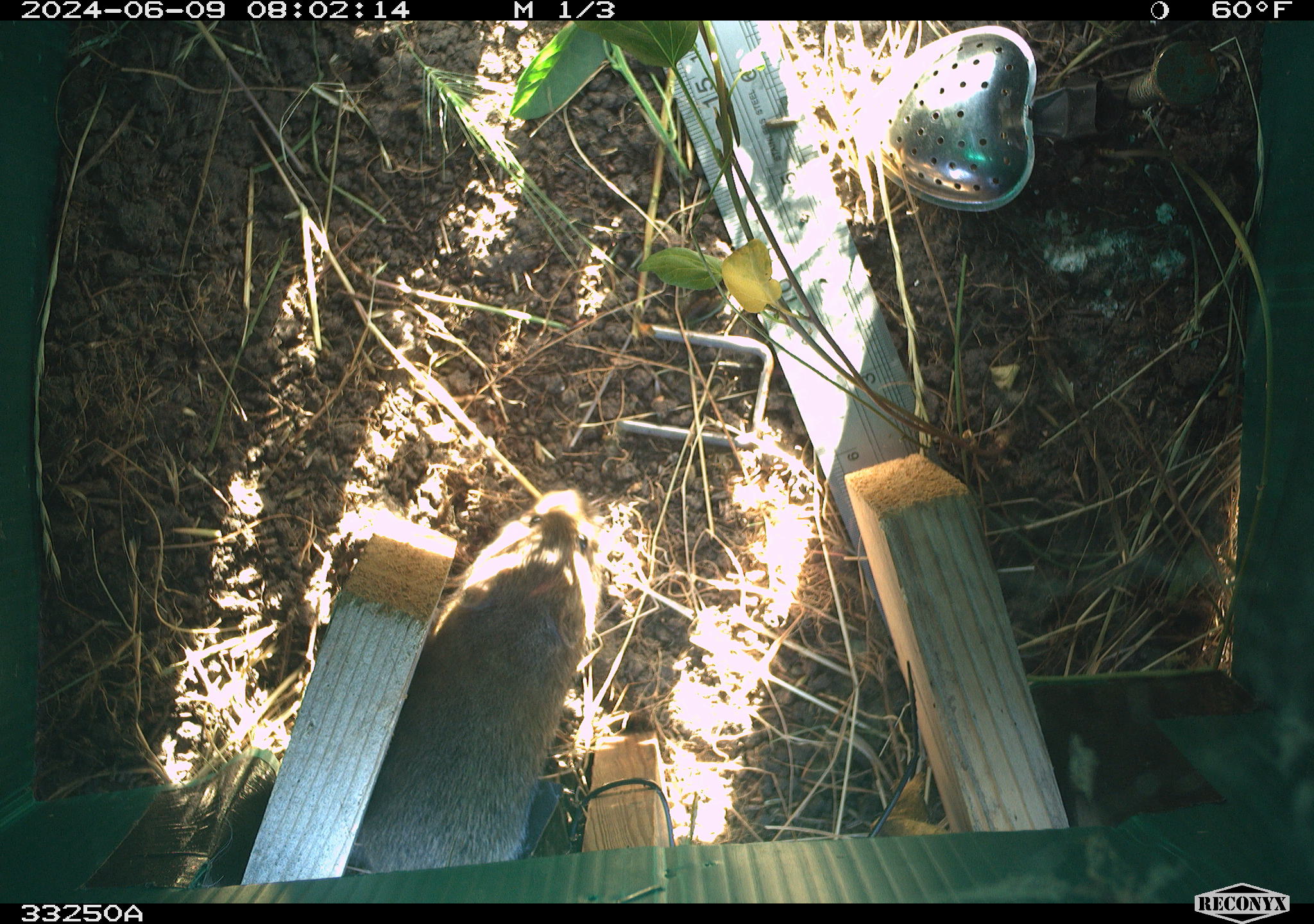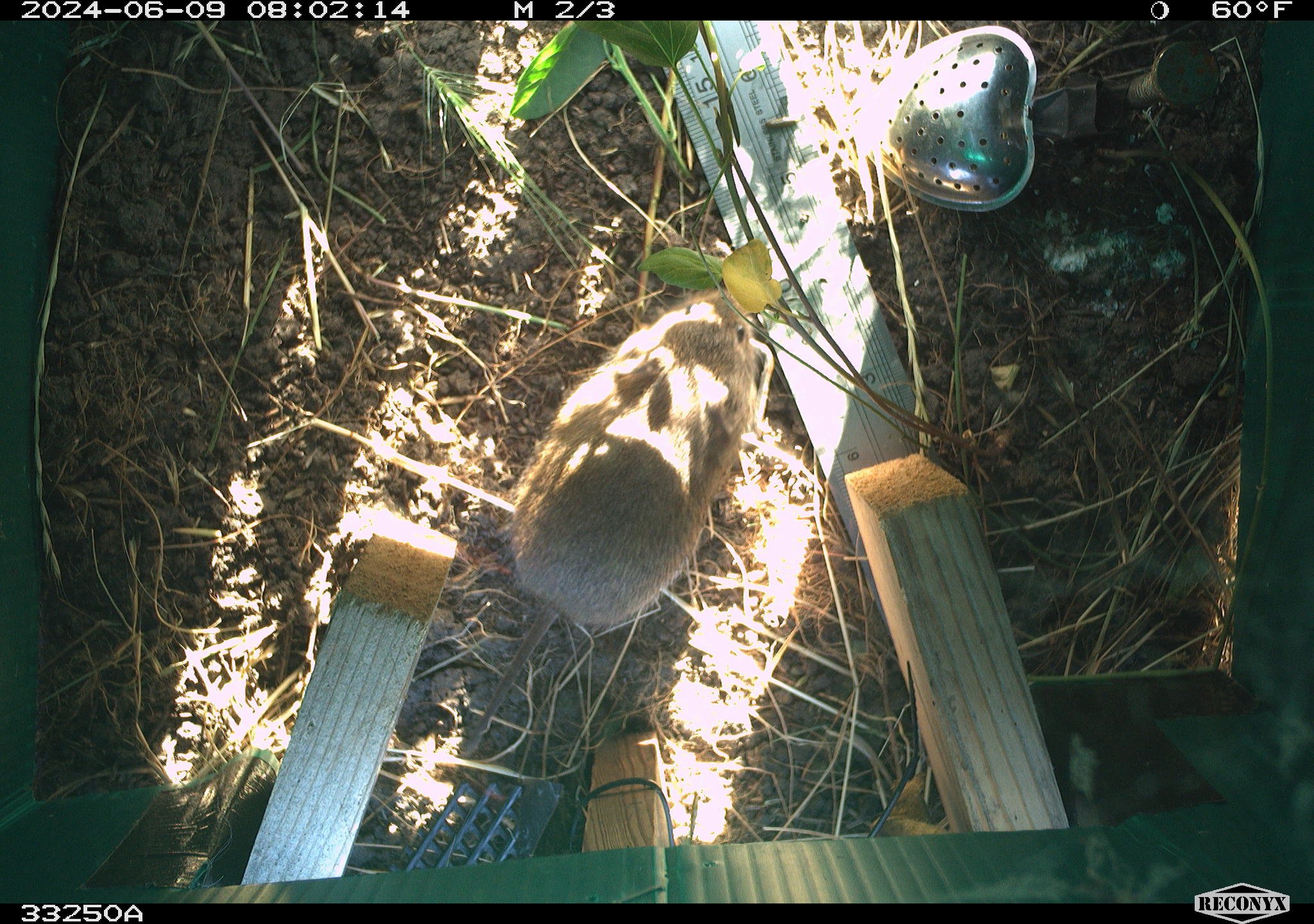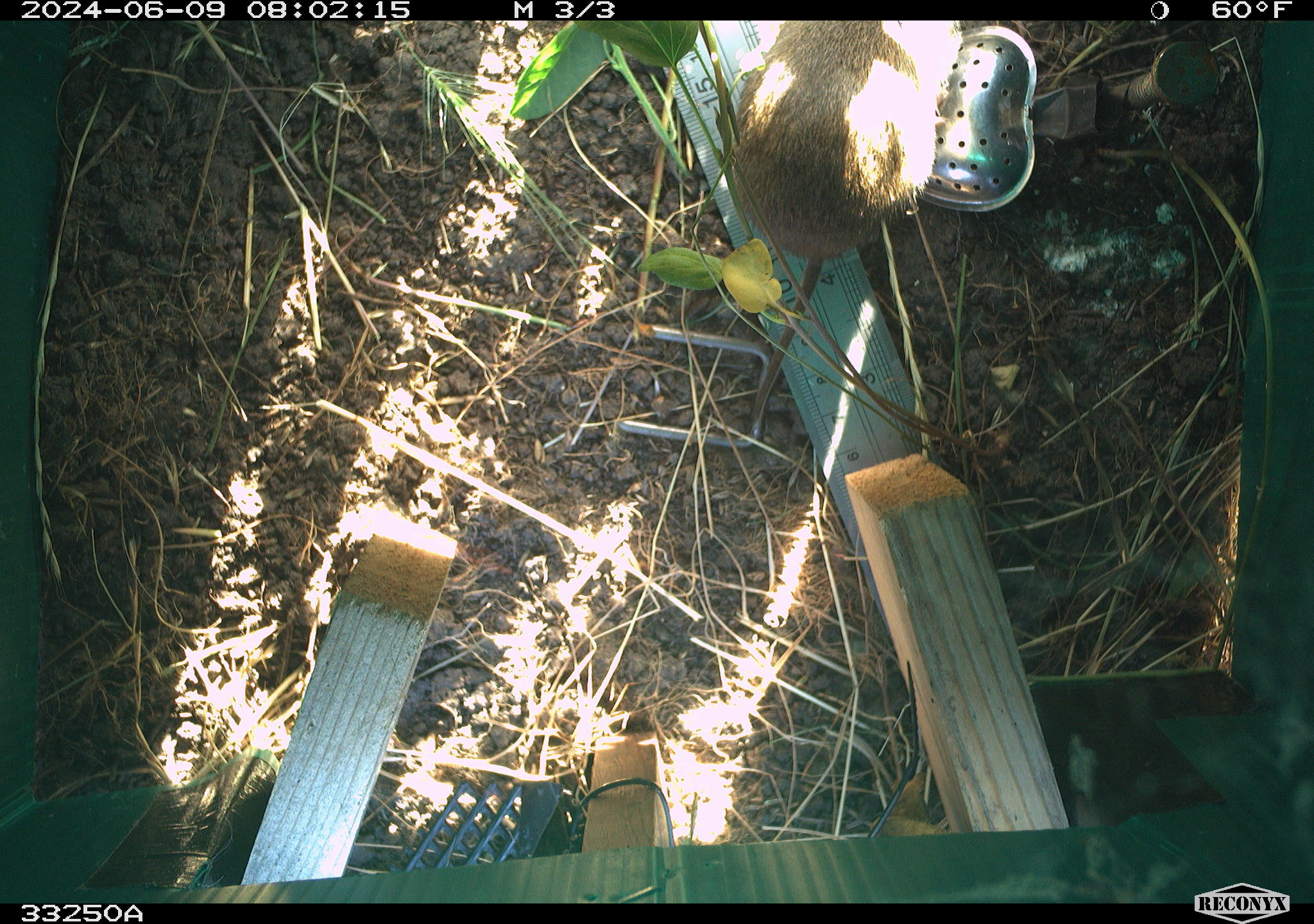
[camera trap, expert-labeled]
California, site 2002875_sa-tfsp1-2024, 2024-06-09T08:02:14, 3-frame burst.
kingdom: Animalia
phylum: Chordata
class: Mammalia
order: Rodentia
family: Cricetidae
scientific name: Arvicolinae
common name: voles, lemmings, and muskrats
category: arvicolinae subfamily